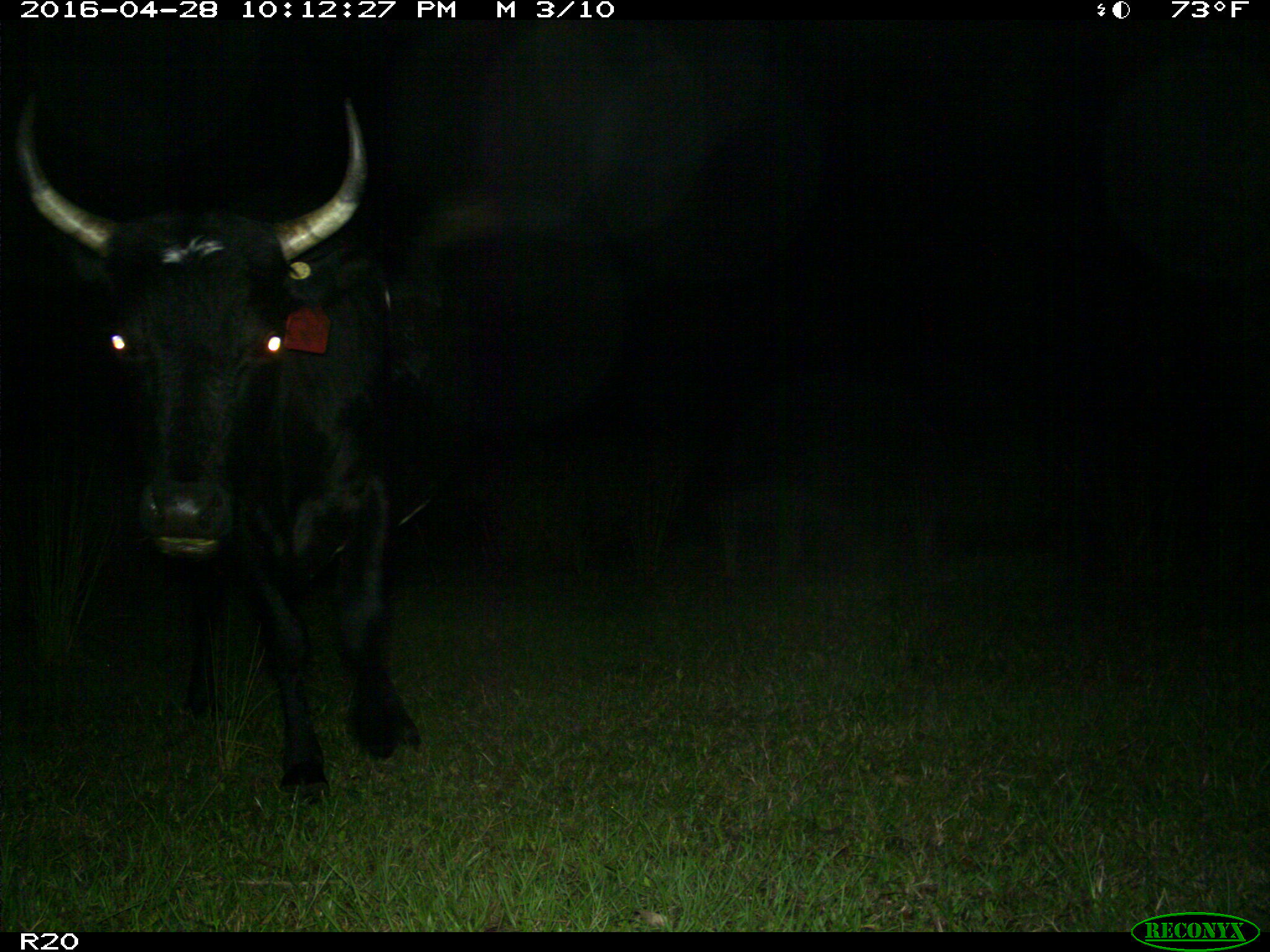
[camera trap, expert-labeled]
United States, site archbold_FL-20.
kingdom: Animalia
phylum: Chordata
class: Mammalia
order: Artiodactyla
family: Bovidae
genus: Bos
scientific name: Bos taurus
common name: domestic cow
Bos taurus (domestic cow).